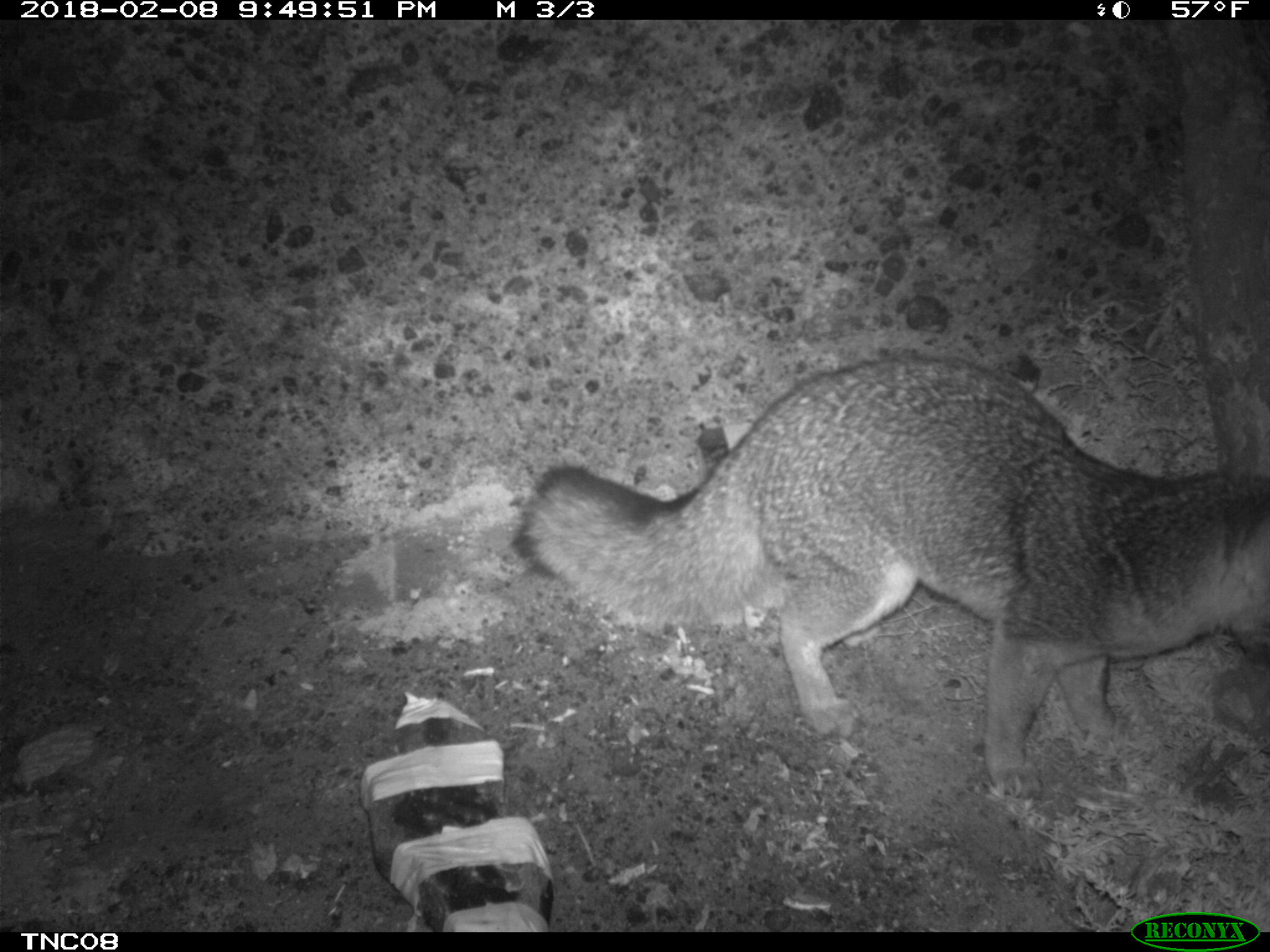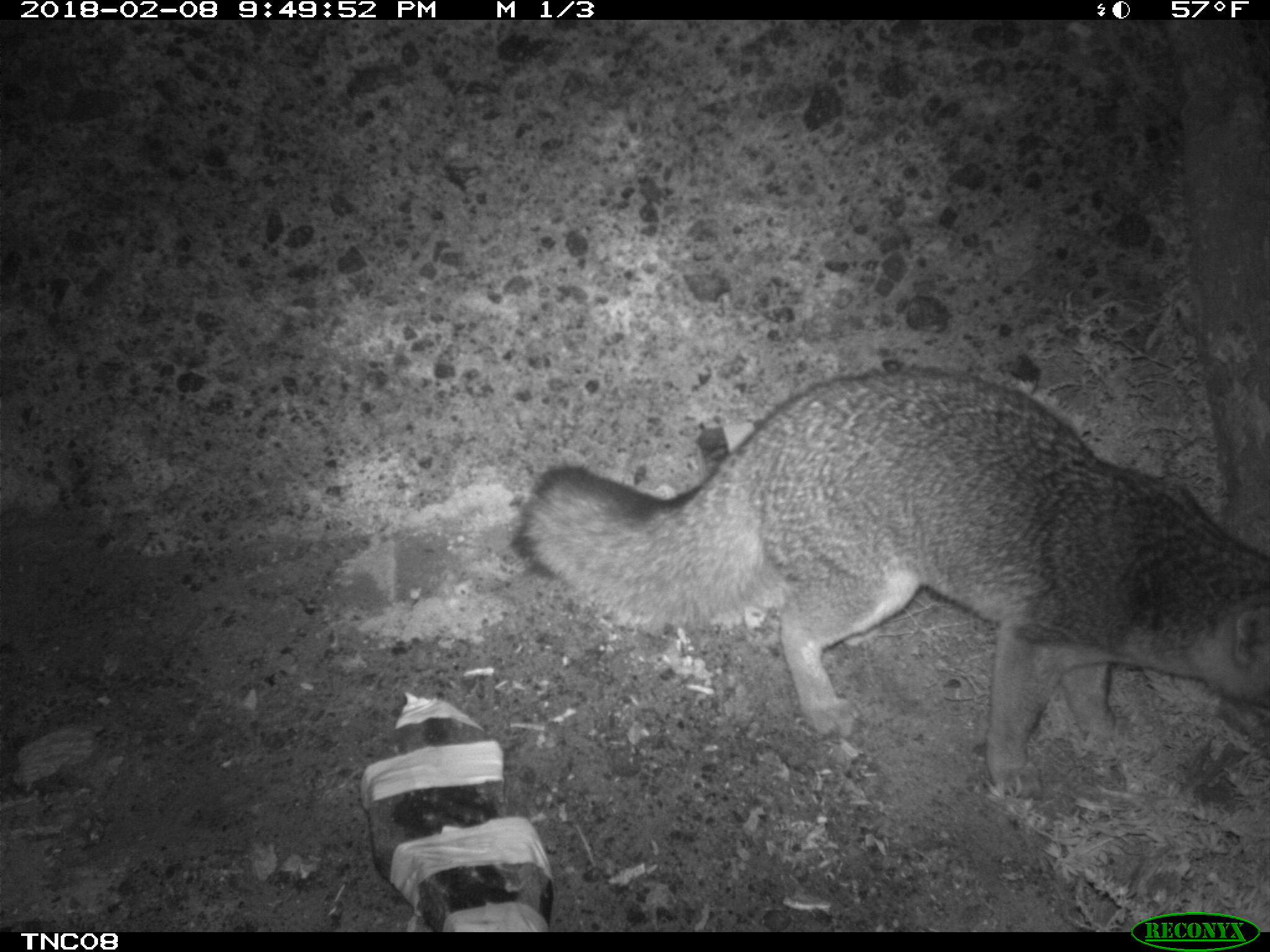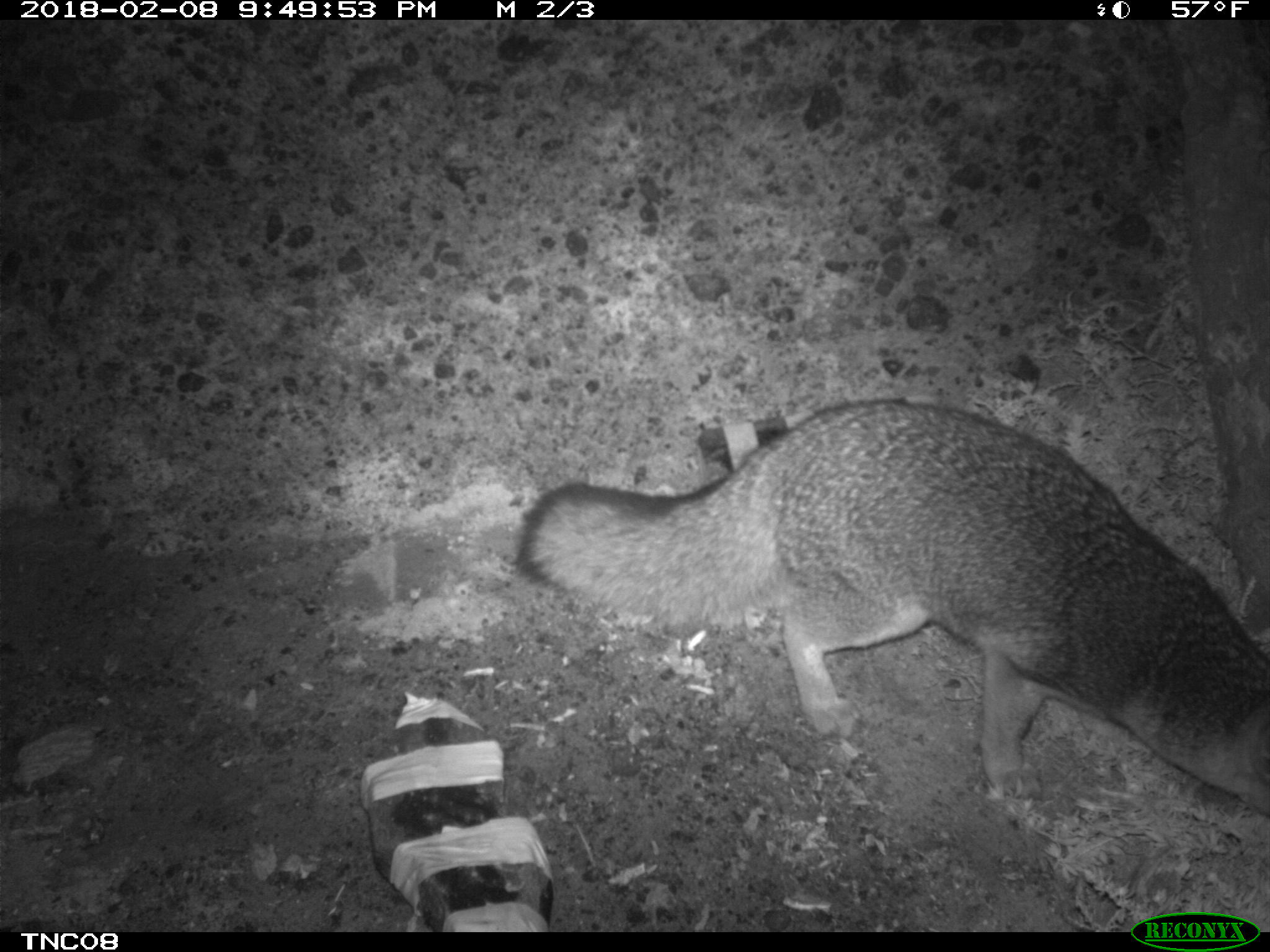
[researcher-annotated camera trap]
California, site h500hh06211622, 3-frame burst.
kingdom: Animalia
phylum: Chordata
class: Mammalia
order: Carnivora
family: Canidae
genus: Urocyon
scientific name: Urocyon littoralis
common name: island fox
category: fox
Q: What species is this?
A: Fox (island fox) (Urocyon littoralis).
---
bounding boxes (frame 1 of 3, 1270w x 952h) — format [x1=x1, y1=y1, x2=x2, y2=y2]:
fox: [x1=513, y1=356, x2=1269, y2=797]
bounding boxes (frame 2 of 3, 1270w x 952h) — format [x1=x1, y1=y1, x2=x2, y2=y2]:
fox: [x1=510, y1=363, x2=1269, y2=799]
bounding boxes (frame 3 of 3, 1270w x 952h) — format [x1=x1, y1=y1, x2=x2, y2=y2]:
fox: [x1=515, y1=398, x2=1269, y2=811]